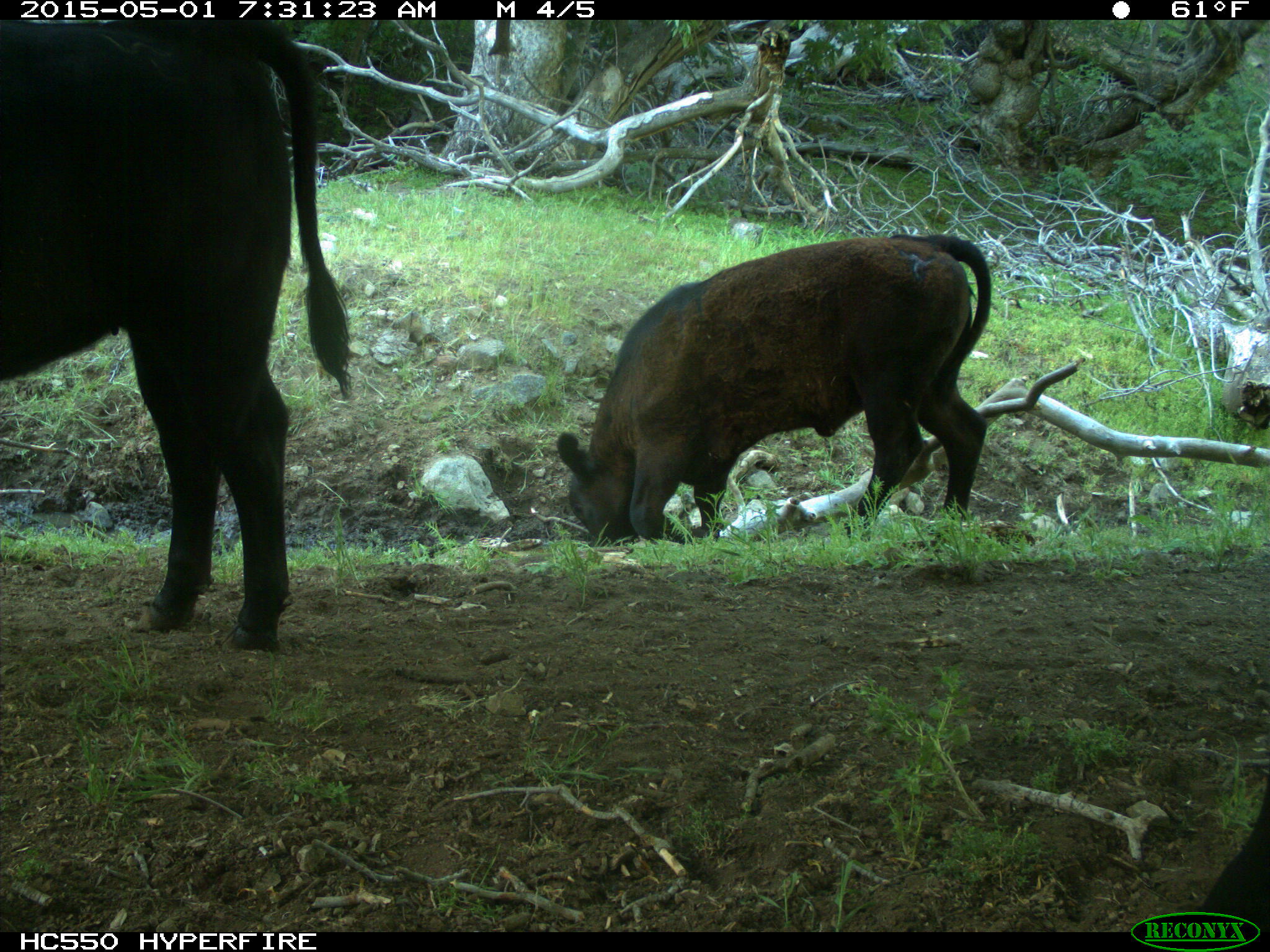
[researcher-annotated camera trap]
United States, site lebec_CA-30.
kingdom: Animalia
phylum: Chordata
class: Mammalia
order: Artiodactyla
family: Bovidae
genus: Bos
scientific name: Bos taurus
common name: domestic cow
Bos taurus (domestic cow).